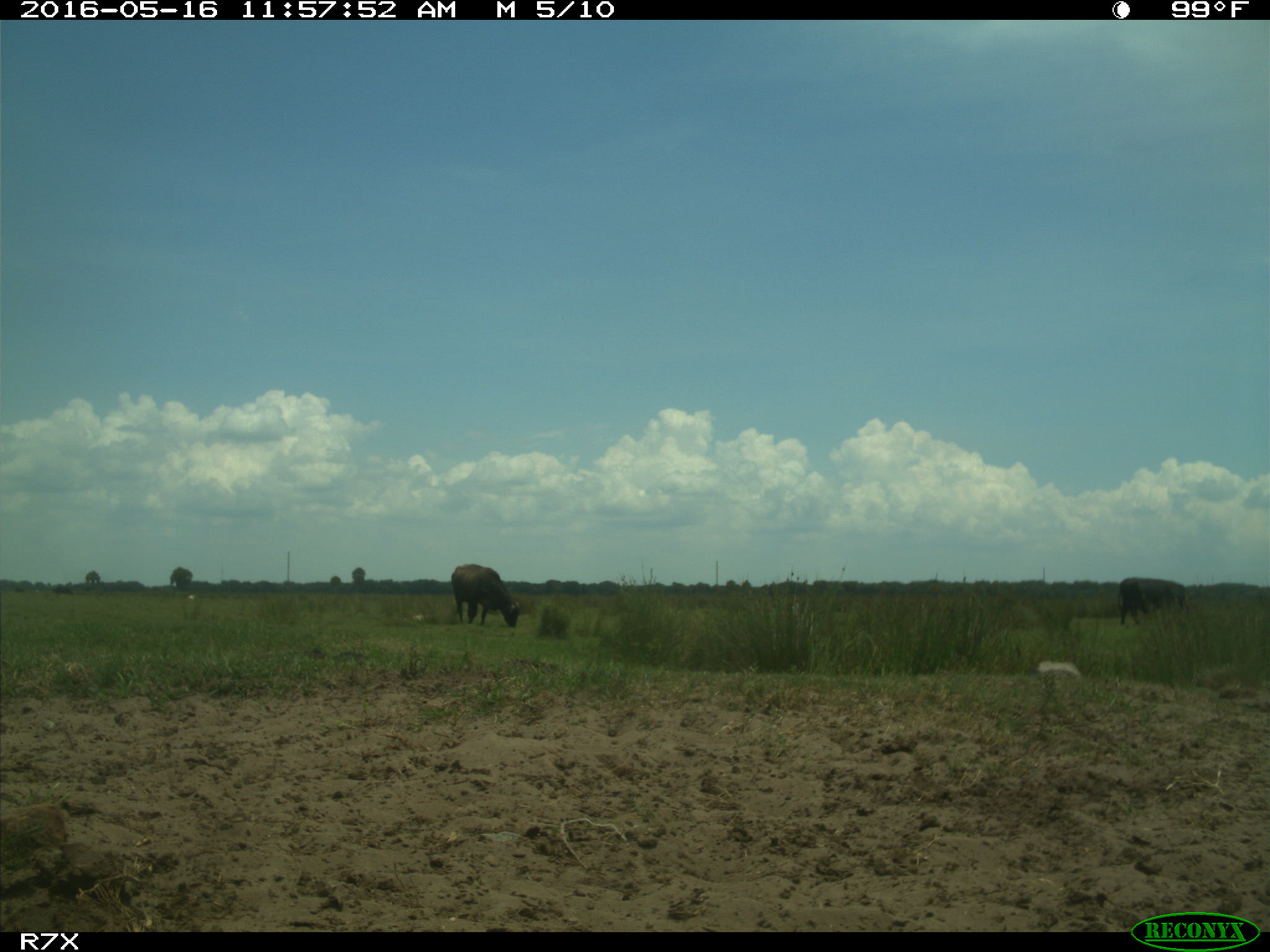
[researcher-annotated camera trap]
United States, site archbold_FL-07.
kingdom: Animalia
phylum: Chordata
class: Mammalia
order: Artiodactyla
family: Bovidae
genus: Bos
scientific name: Bos taurus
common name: domestic cow